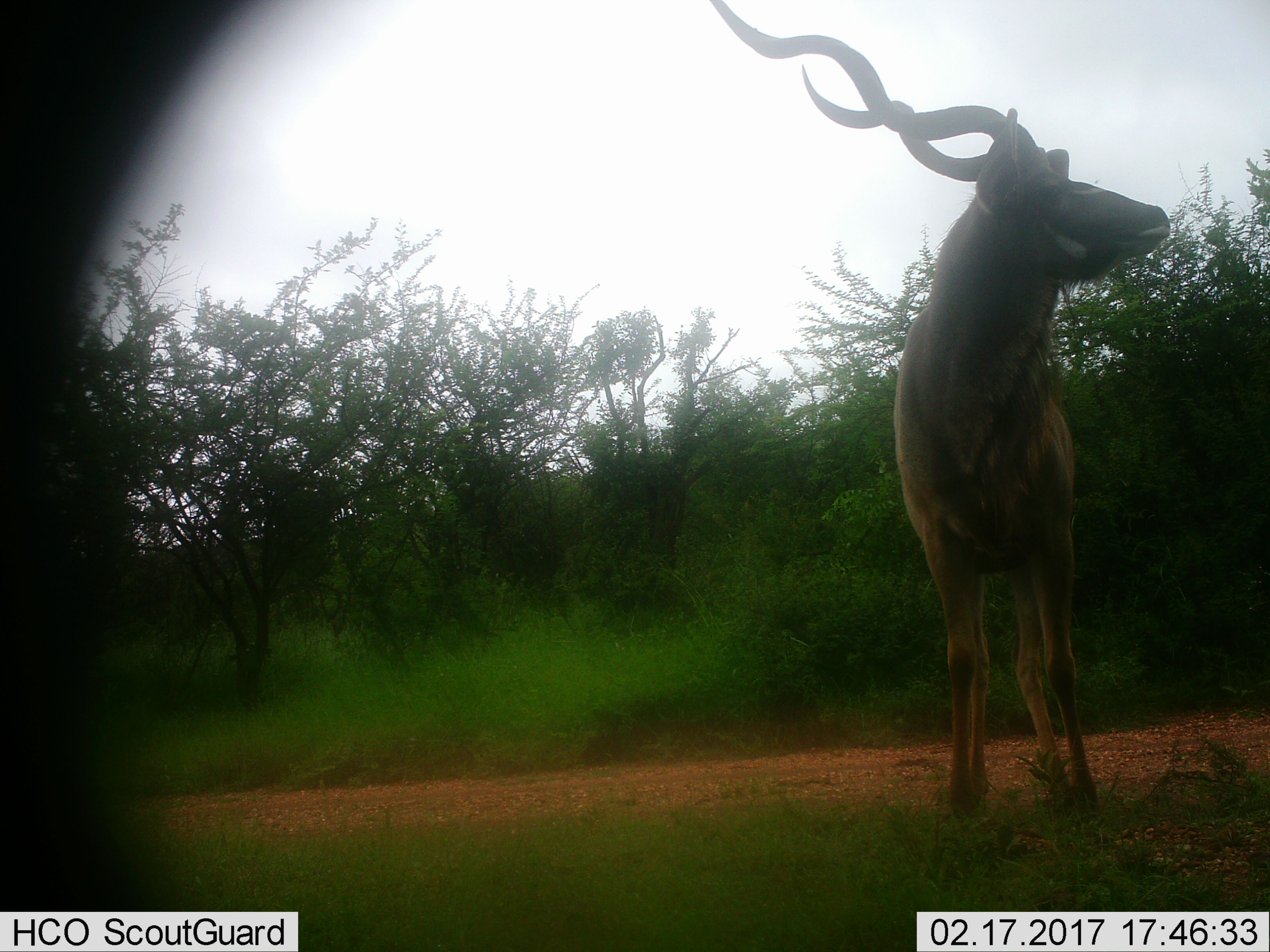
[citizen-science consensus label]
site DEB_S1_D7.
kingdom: Animalia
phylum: Chordata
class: Mammalia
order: Artiodactyla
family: Bovidae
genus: Tragelaphus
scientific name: Tragelaphus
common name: kudu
Kudu (Tragelaphus), count 1. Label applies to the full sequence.